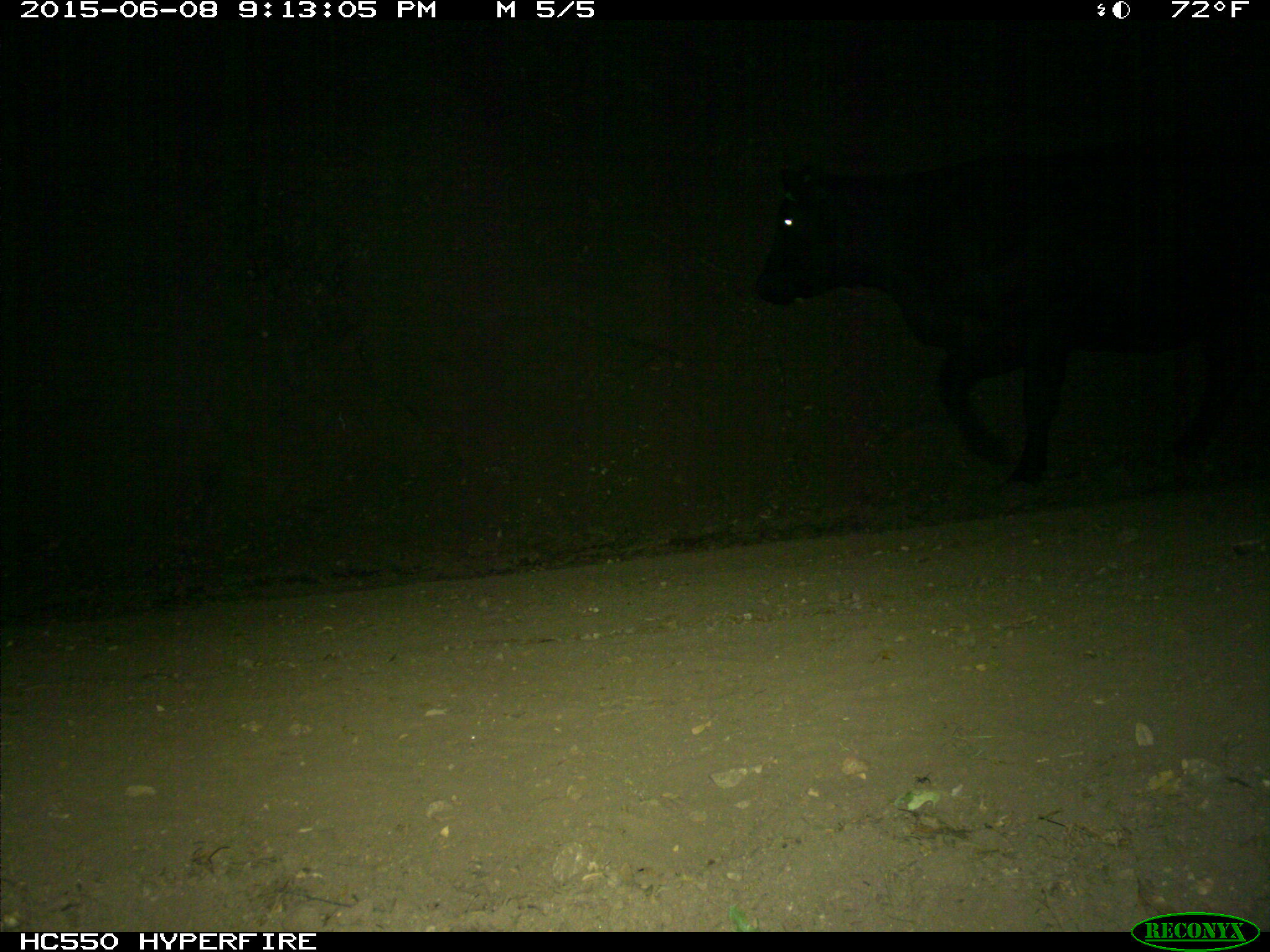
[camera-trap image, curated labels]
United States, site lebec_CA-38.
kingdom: Animalia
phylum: Chordata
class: Mammalia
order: Artiodactyla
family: Bovidae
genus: Bos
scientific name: Bos taurus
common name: domestic cow